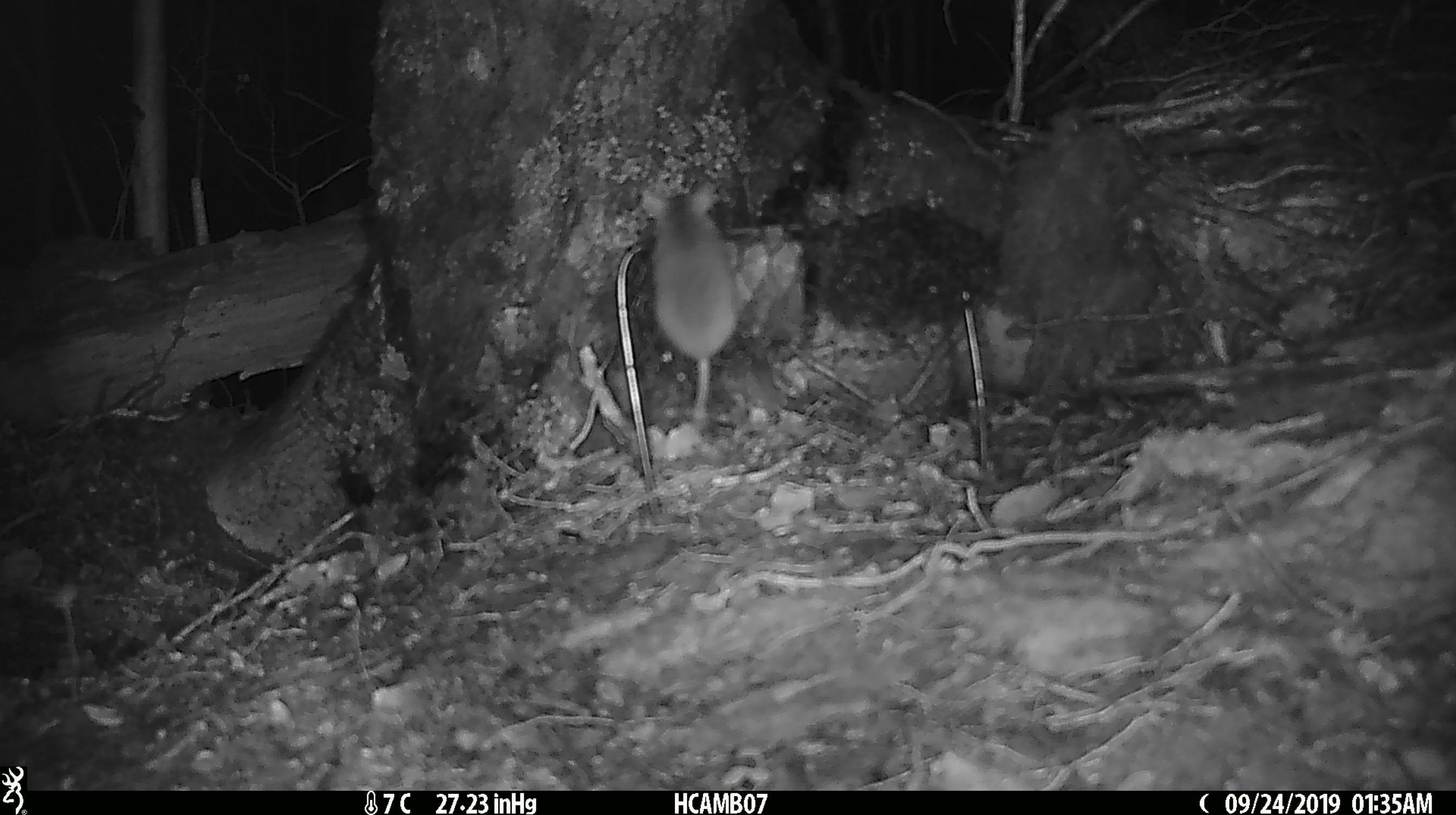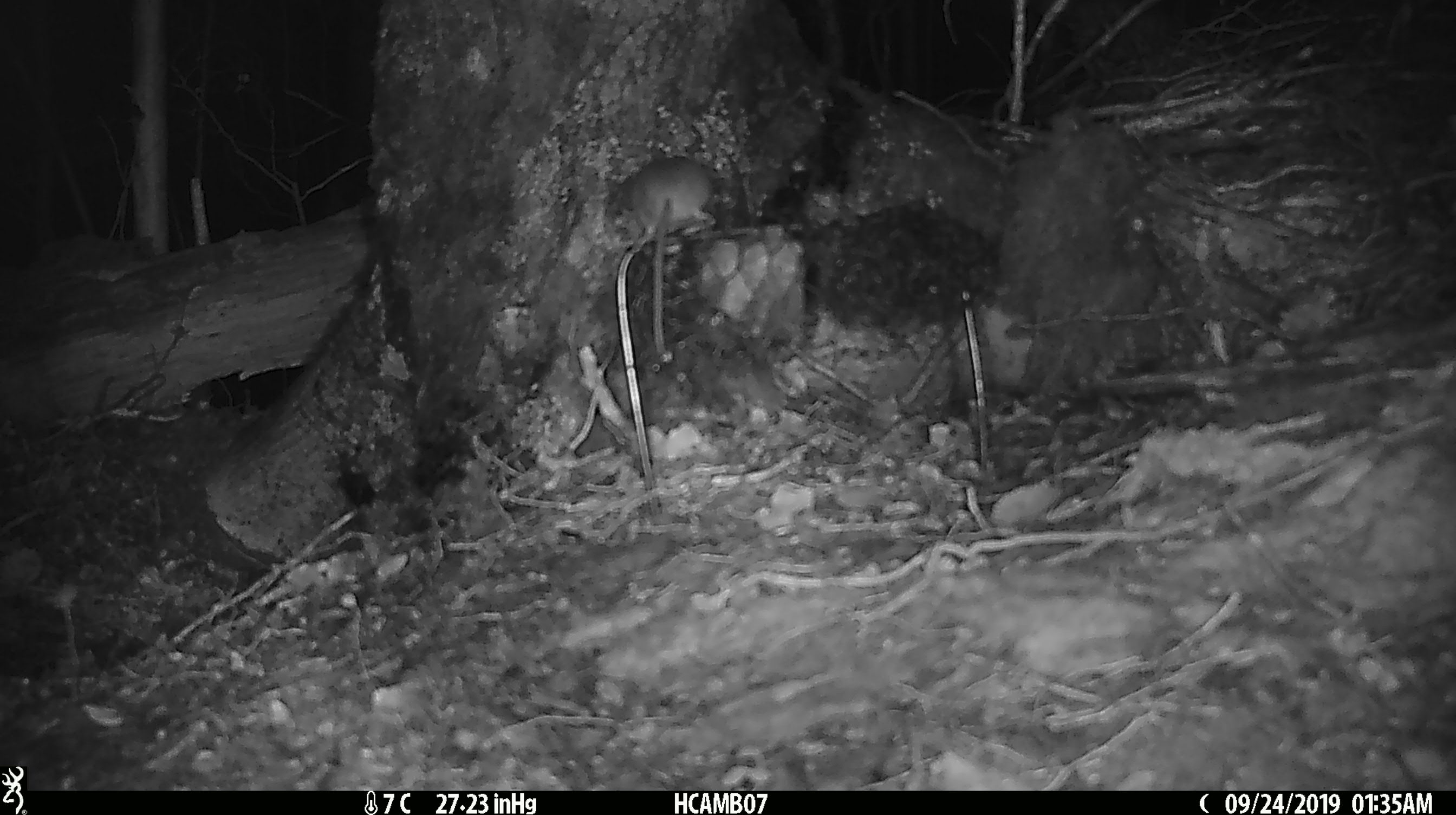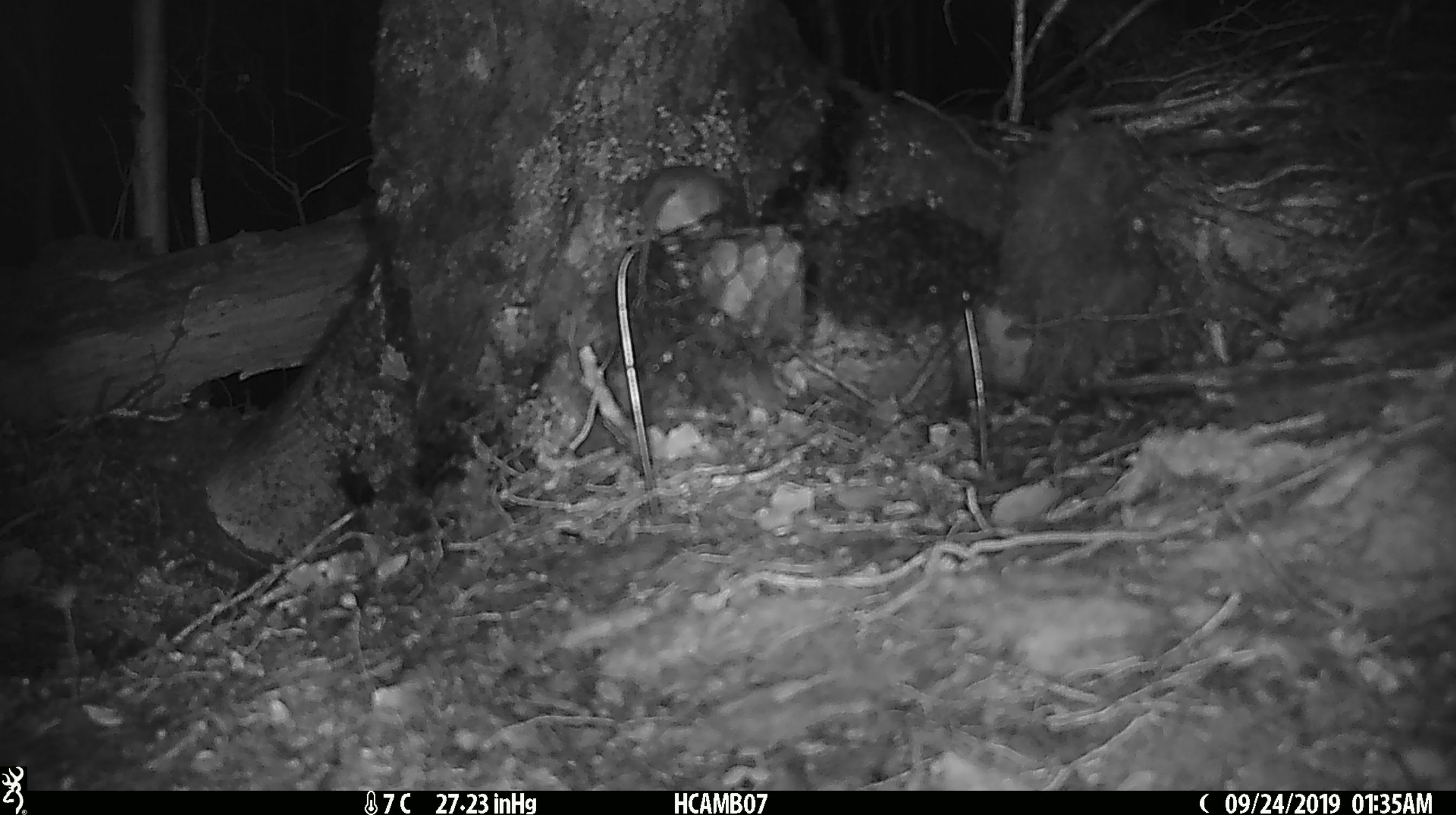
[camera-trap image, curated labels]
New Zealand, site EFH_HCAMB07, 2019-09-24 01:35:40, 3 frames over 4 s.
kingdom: Animalia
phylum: Chordata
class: Mammalia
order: Rodentia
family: Muridae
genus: Mus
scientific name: Mus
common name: mouse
Mouse (Mus).